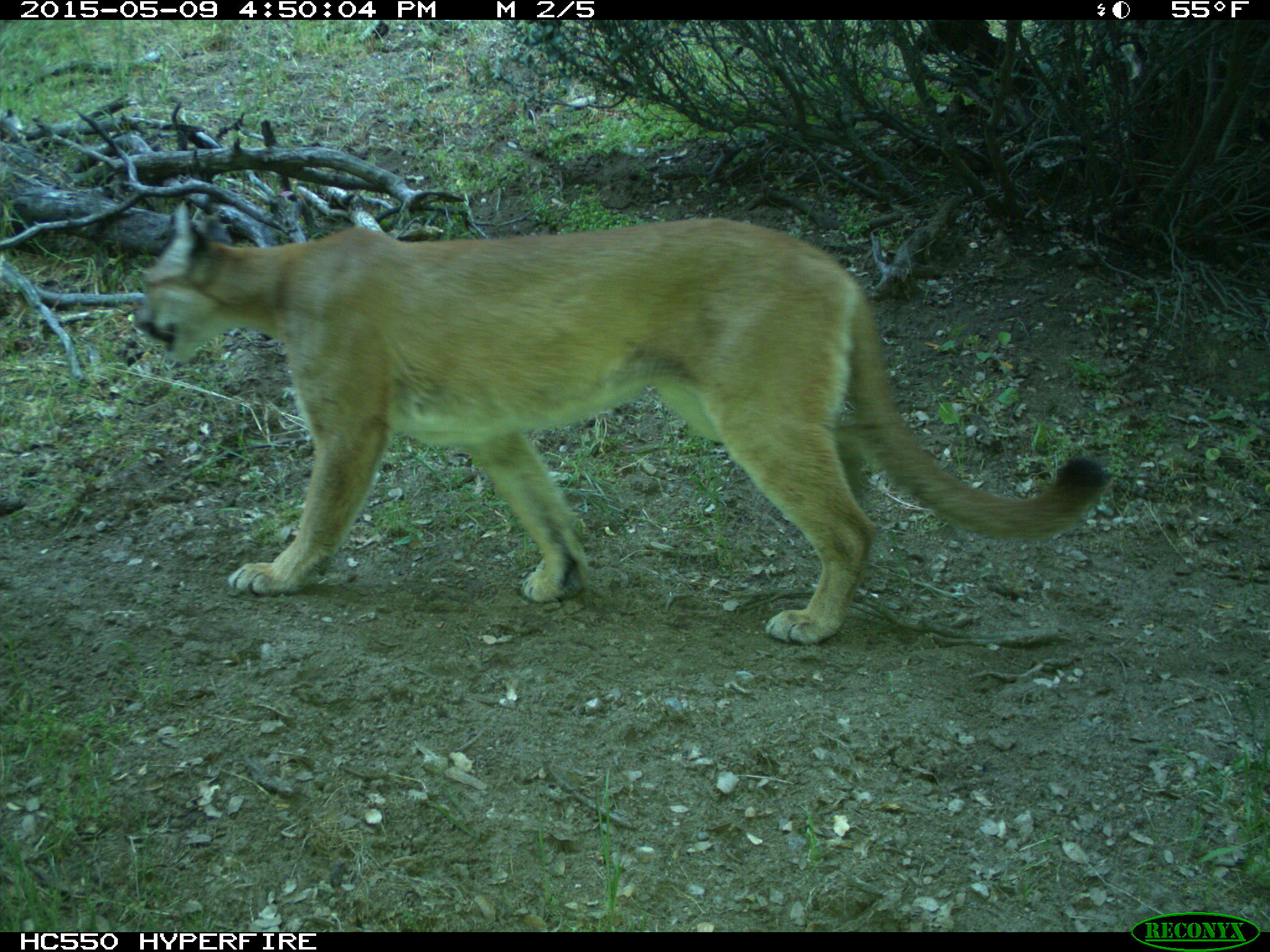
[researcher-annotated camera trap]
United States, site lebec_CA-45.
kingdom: Animalia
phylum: Chordata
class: Mammalia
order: Carnivora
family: Felidae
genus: Puma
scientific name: Puma concolor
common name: mountain lion